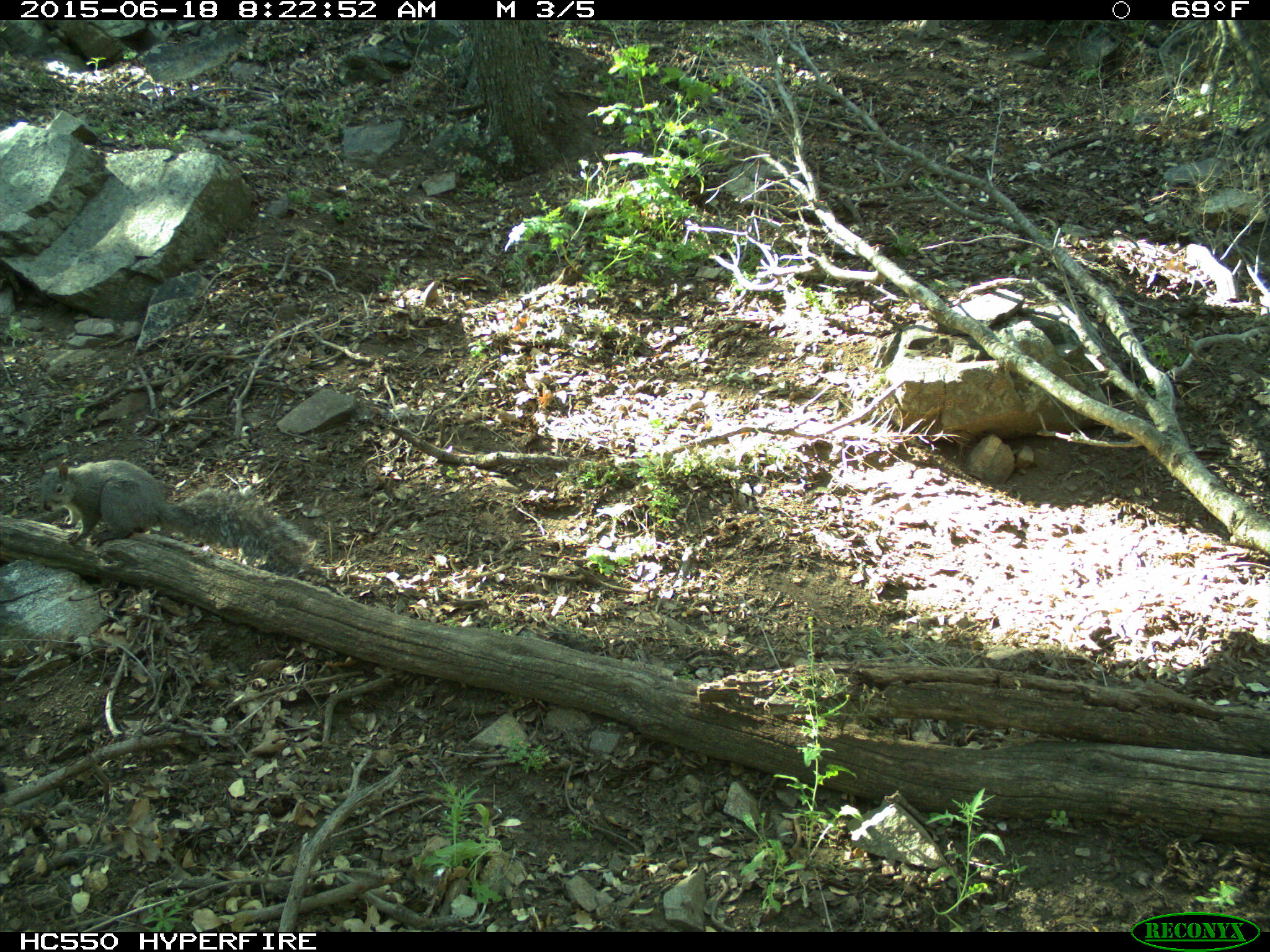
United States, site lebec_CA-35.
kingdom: Animalia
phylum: Chordata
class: Mammalia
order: Rodentia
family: Sciuridae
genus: Sciurus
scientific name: Sciurus carolinensis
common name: eastern gray squirrel